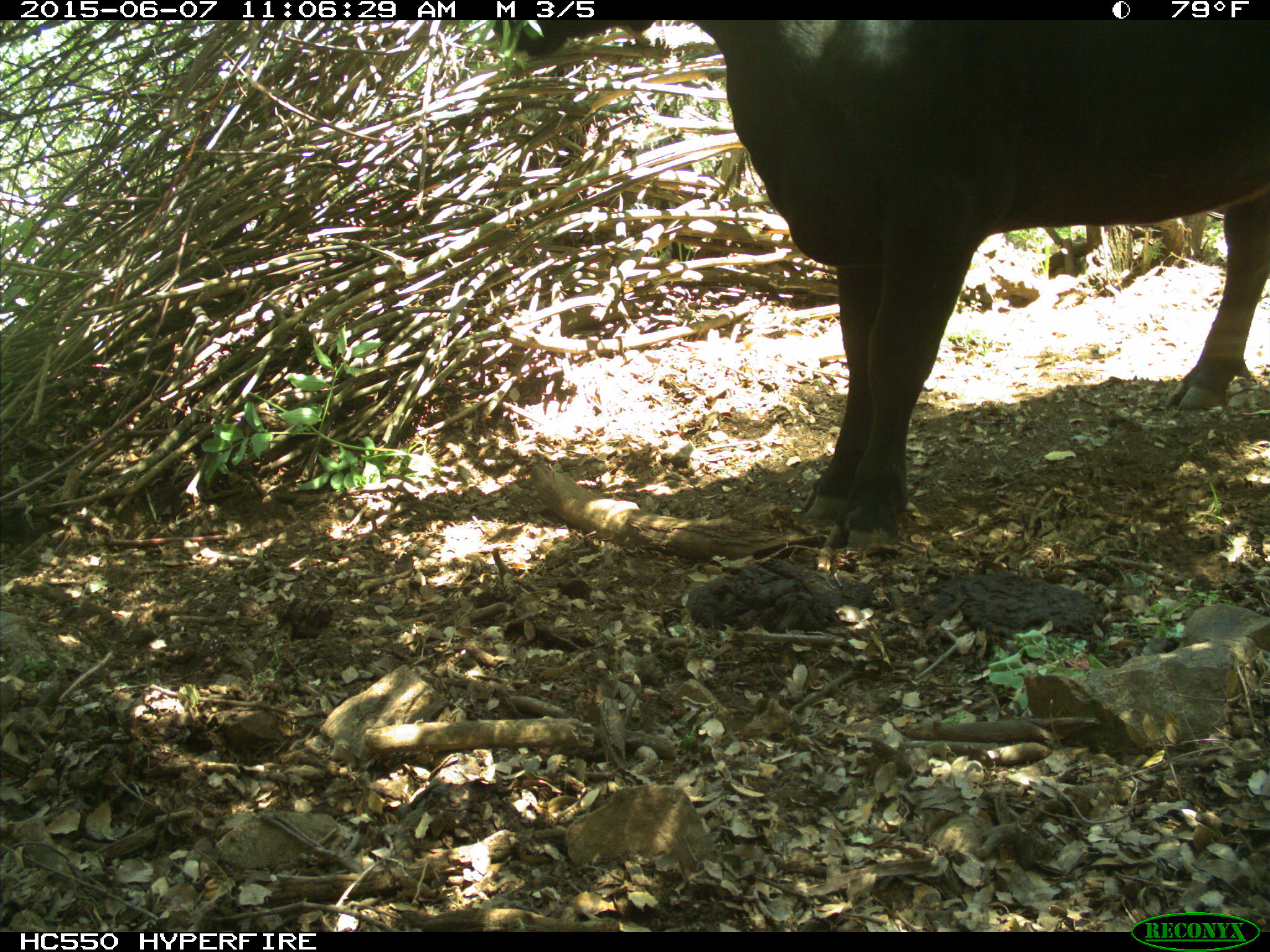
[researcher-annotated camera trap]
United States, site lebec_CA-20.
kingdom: Animalia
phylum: Chordata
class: Mammalia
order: Artiodactyla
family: Bovidae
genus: Bos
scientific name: Bos taurus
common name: domestic cow